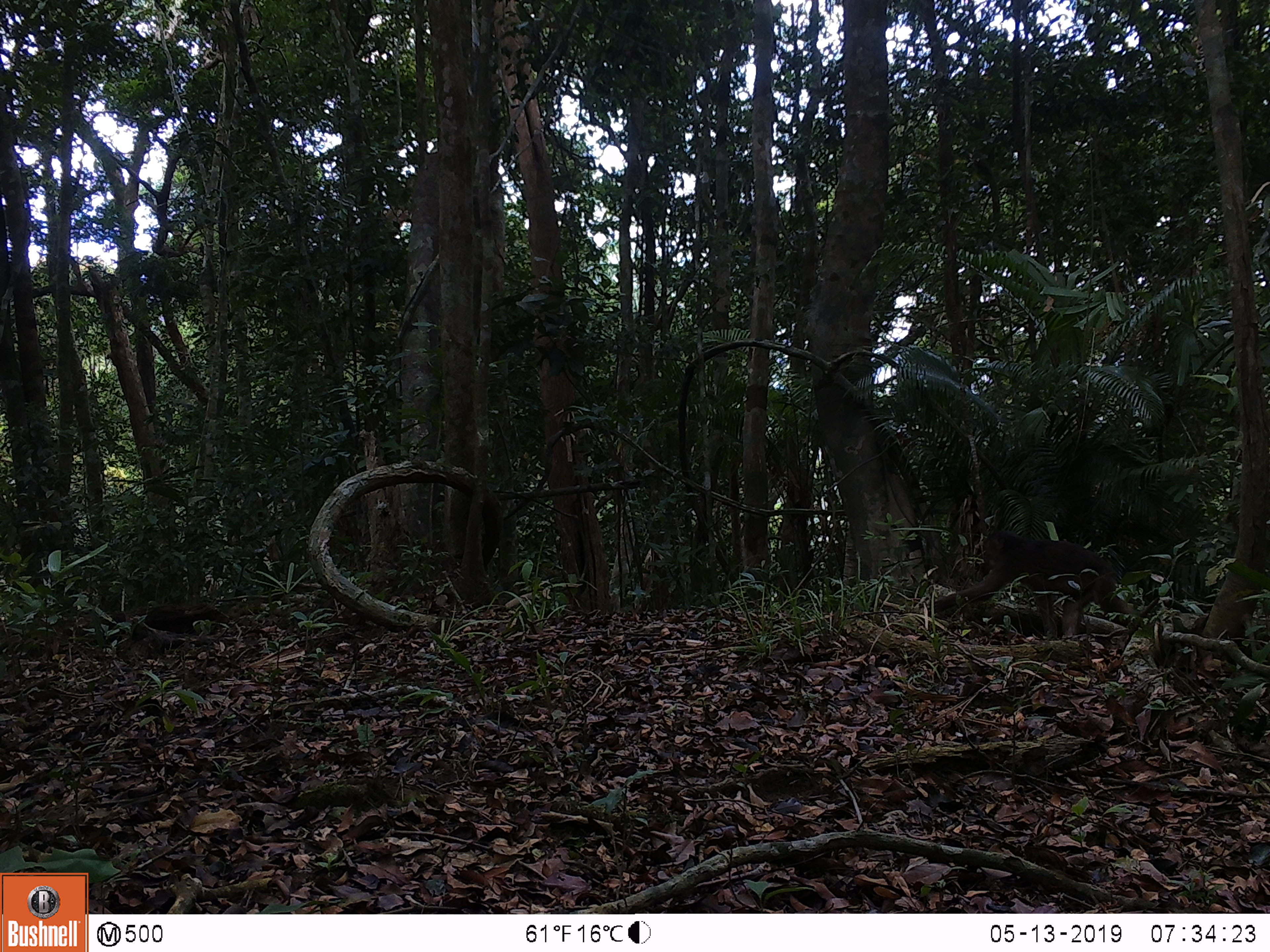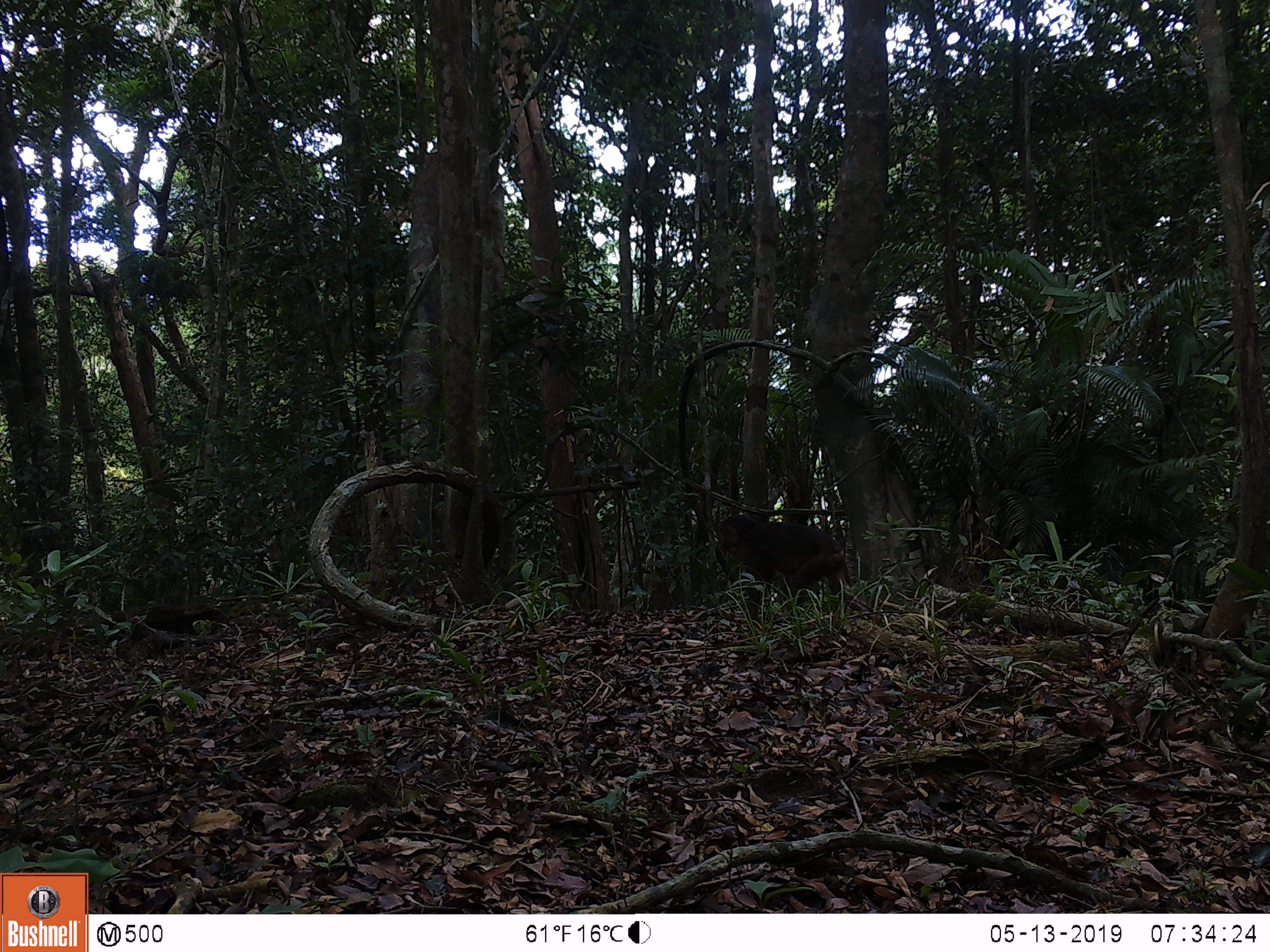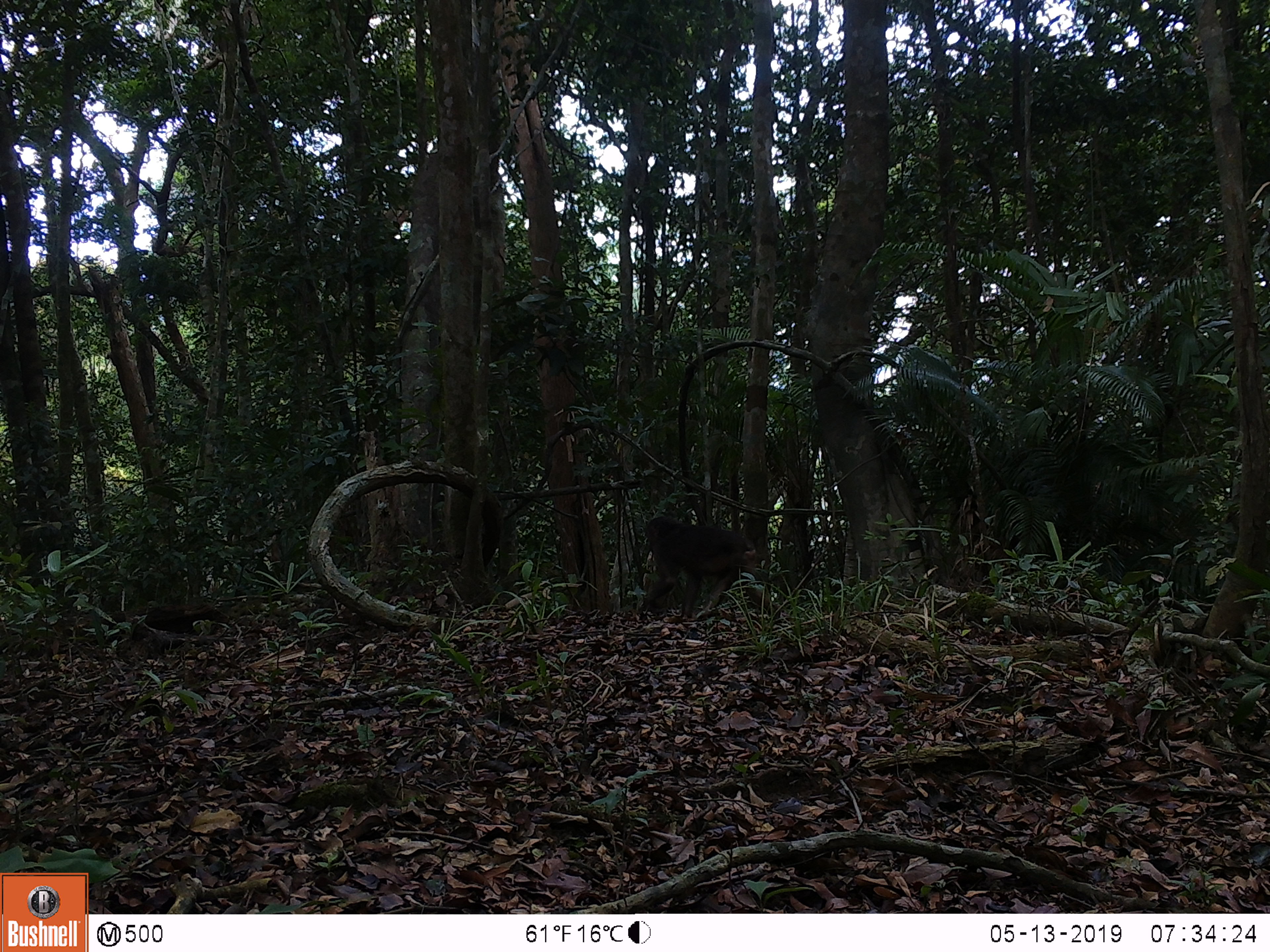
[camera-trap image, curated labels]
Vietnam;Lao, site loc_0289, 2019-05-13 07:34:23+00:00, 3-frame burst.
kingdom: Animalia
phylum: Chordata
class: Mammalia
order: Primates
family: Cercopithecidae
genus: Macaca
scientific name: Macaca arctoides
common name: stump-tailed macaque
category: stump tailed macaque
Stump tailed macaque (stump-tailed macaque) (Macaca arctoides). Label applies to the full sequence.